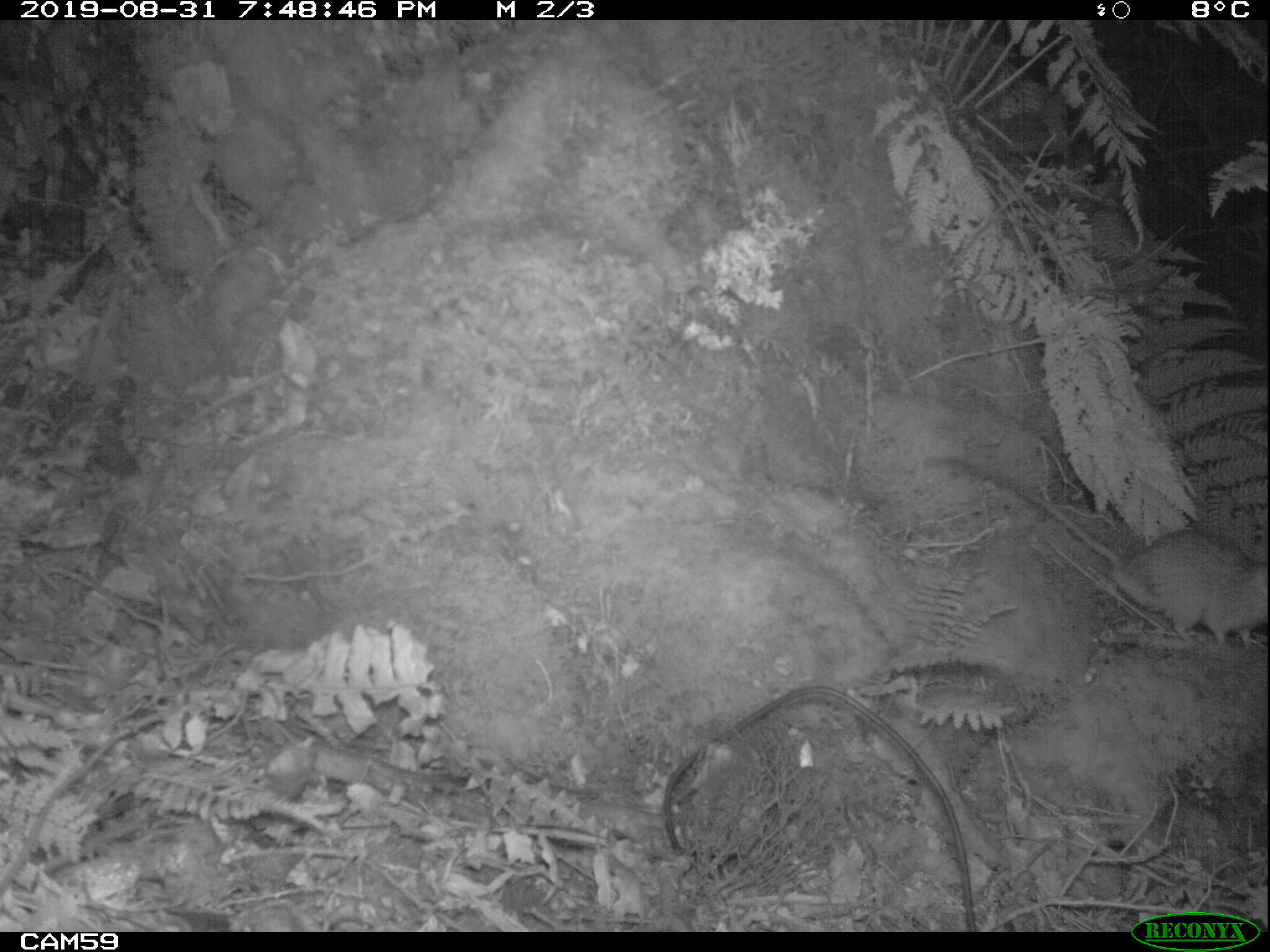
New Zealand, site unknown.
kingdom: Animalia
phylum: Chordata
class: Mammalia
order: Rodentia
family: Muridae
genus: Rattus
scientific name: Rattus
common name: rat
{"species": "rat (Rattus)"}